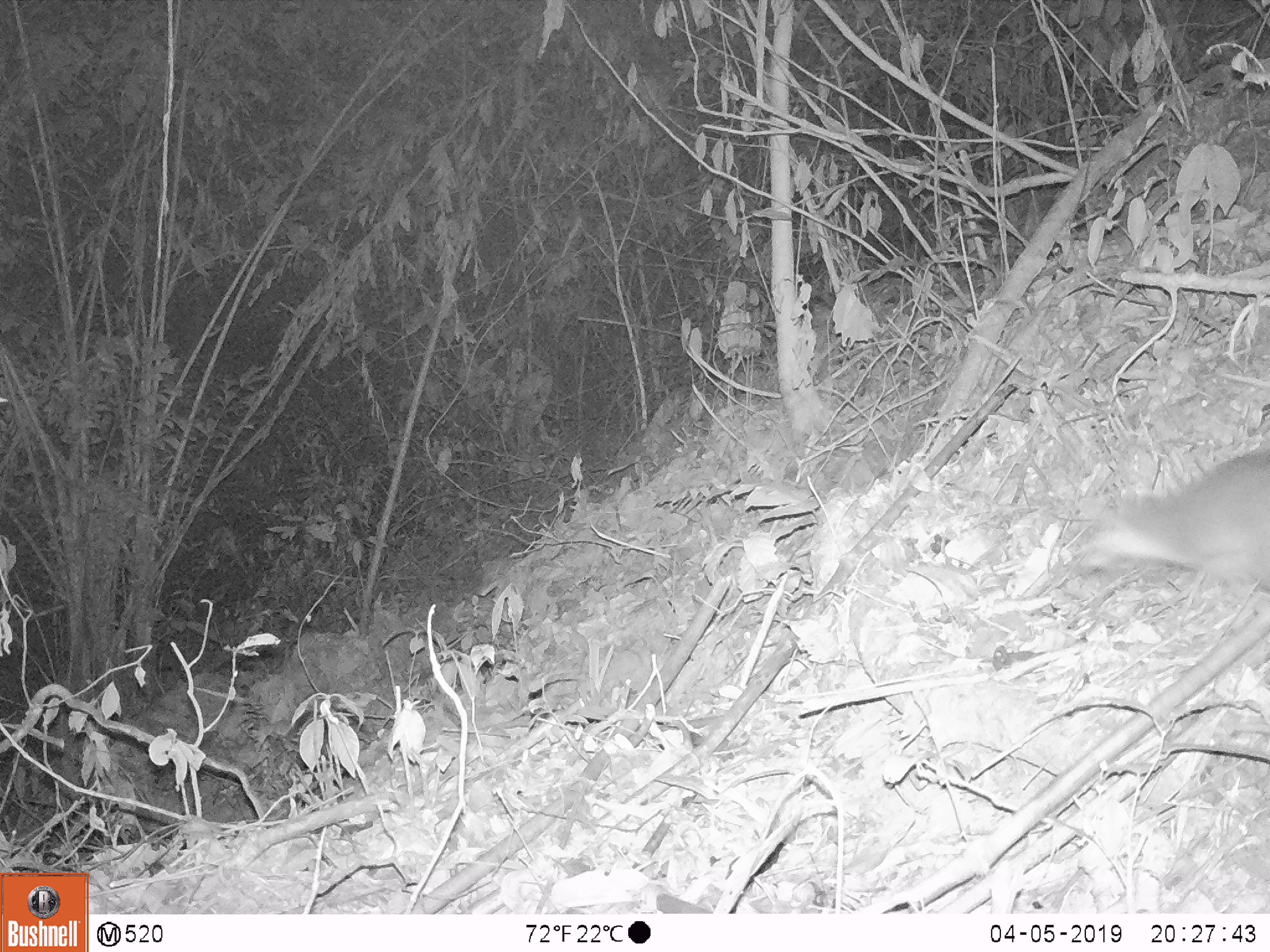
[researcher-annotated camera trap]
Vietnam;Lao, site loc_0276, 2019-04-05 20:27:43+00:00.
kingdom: Animalia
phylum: Chordata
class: Mammalia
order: Carnivora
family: Mustelidae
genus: Melogale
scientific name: Melogale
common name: ferret badger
Ferret badger (Melogale). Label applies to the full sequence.